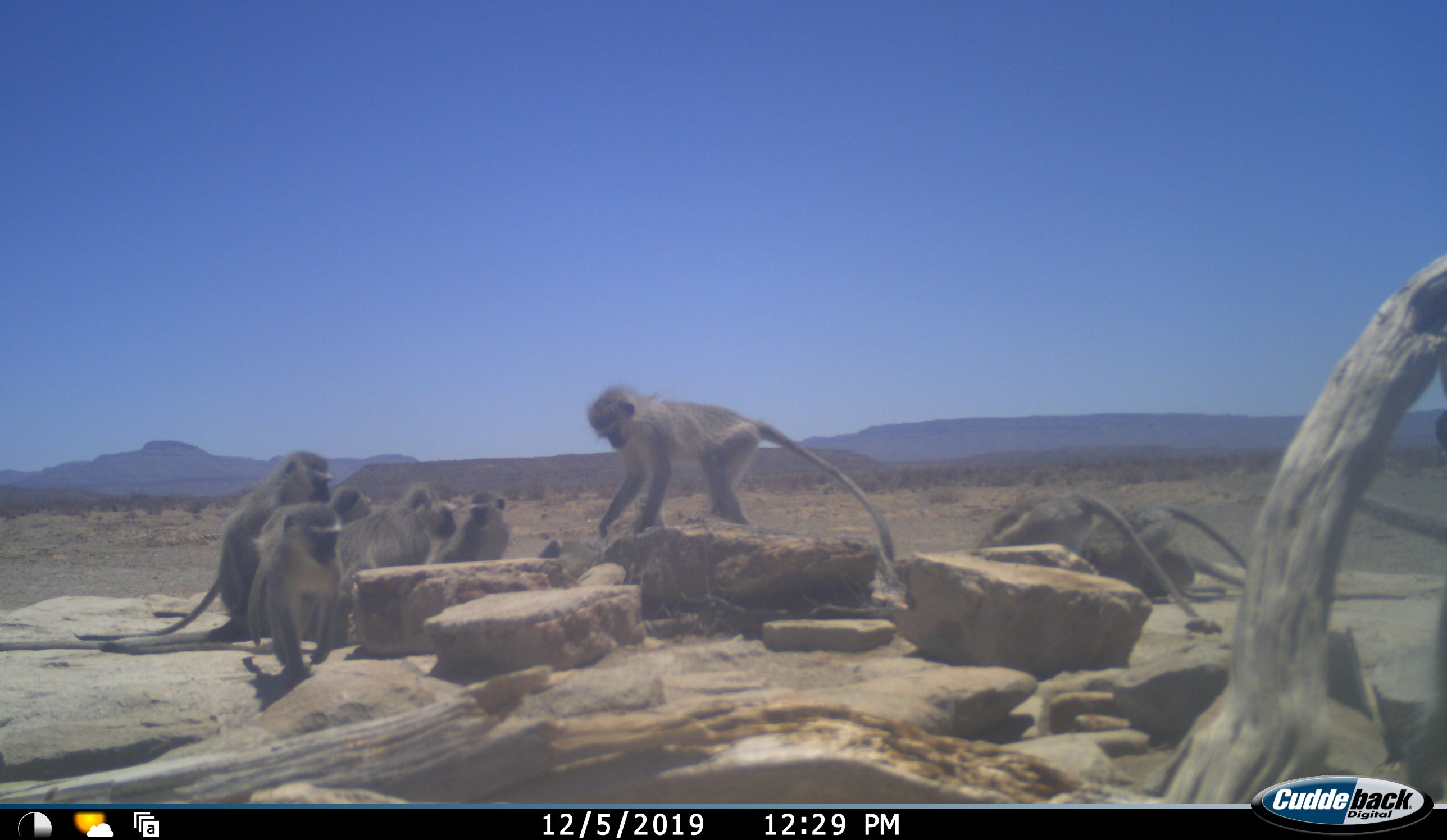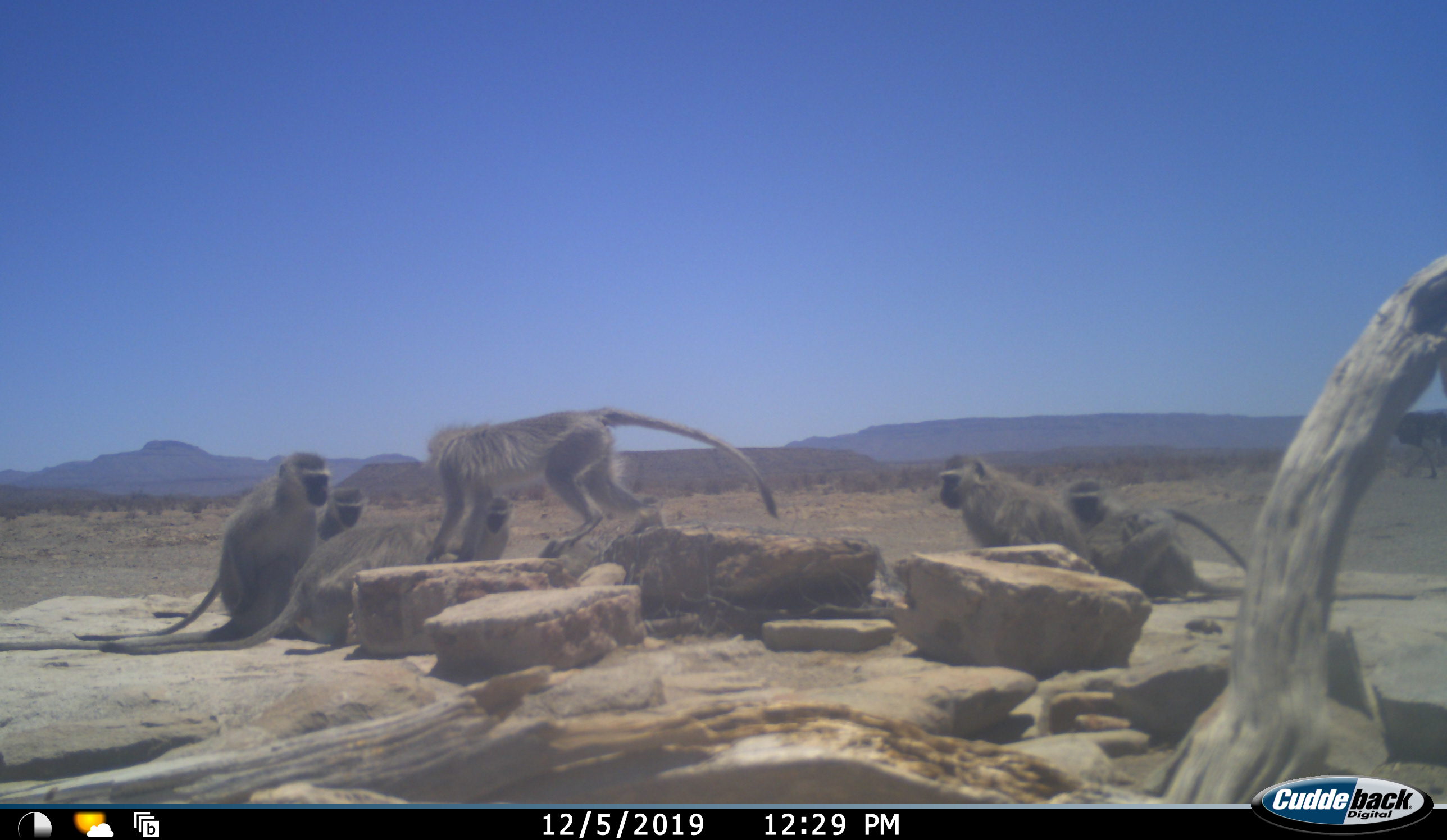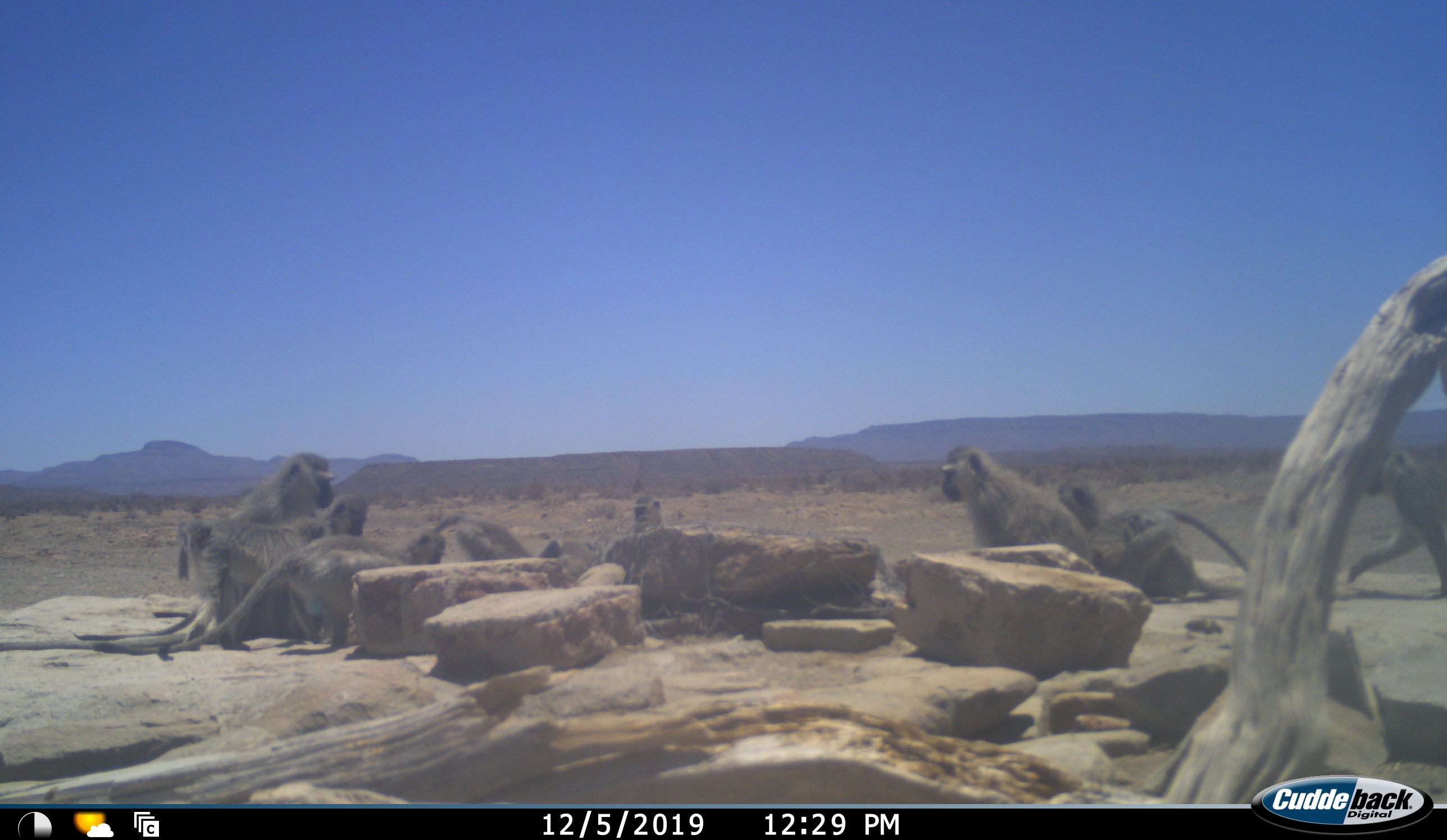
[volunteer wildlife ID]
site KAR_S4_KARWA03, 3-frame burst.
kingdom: Animalia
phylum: Chordata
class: Mammalia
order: Primates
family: Cercopithecidae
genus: Chlorocebus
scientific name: Chlorocebus pygerythrus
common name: vervet monkey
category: monkeyvervet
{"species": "monkeyvervet (vervet monkey) (Chlorocebus pygerythrus)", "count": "10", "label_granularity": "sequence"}